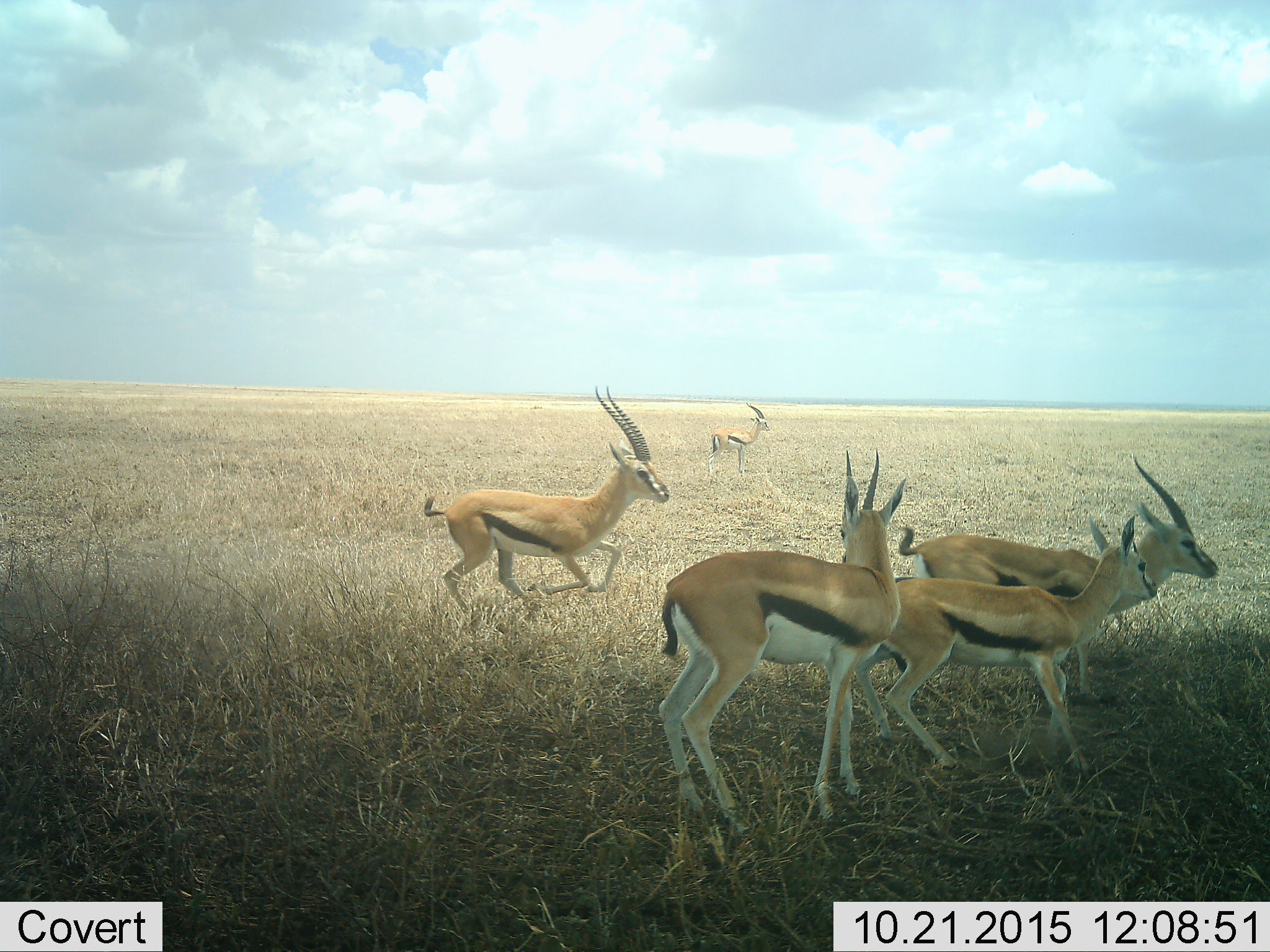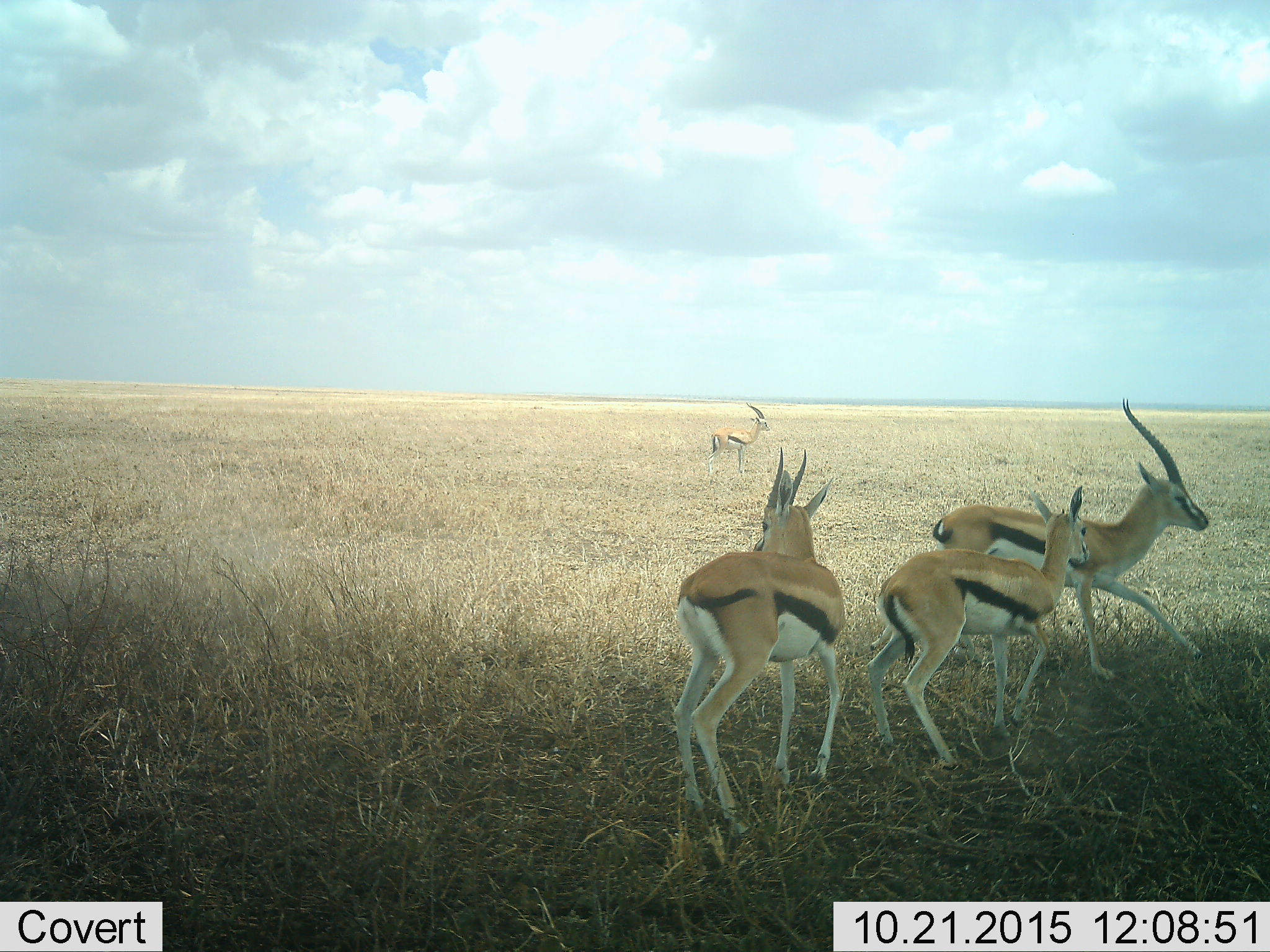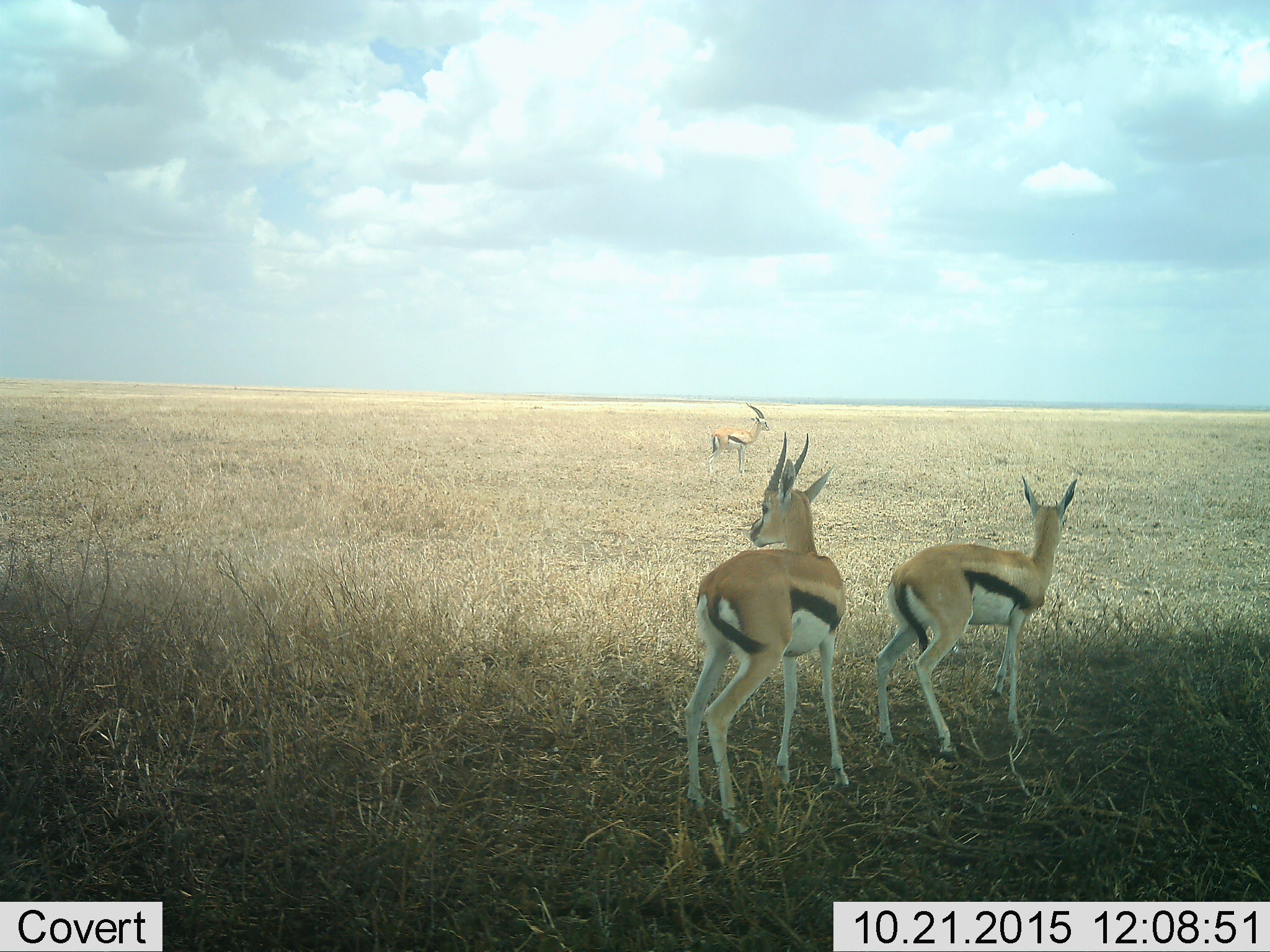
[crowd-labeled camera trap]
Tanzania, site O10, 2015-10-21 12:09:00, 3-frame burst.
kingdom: Animalia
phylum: Chordata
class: Mammalia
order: Artiodactyla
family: Bovidae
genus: Eudorcas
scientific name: Eudorcas thomsonii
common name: thomson's gazelle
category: gazellethomsons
Gazellethomsons (thomson's gazelle) (Eudorcas thomsonii), count 5. Behavior (volunteer vote fractions): standing 60%, resting 0%, moving 100%, interacting 30%. Young present (vote fraction): 50%. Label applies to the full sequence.